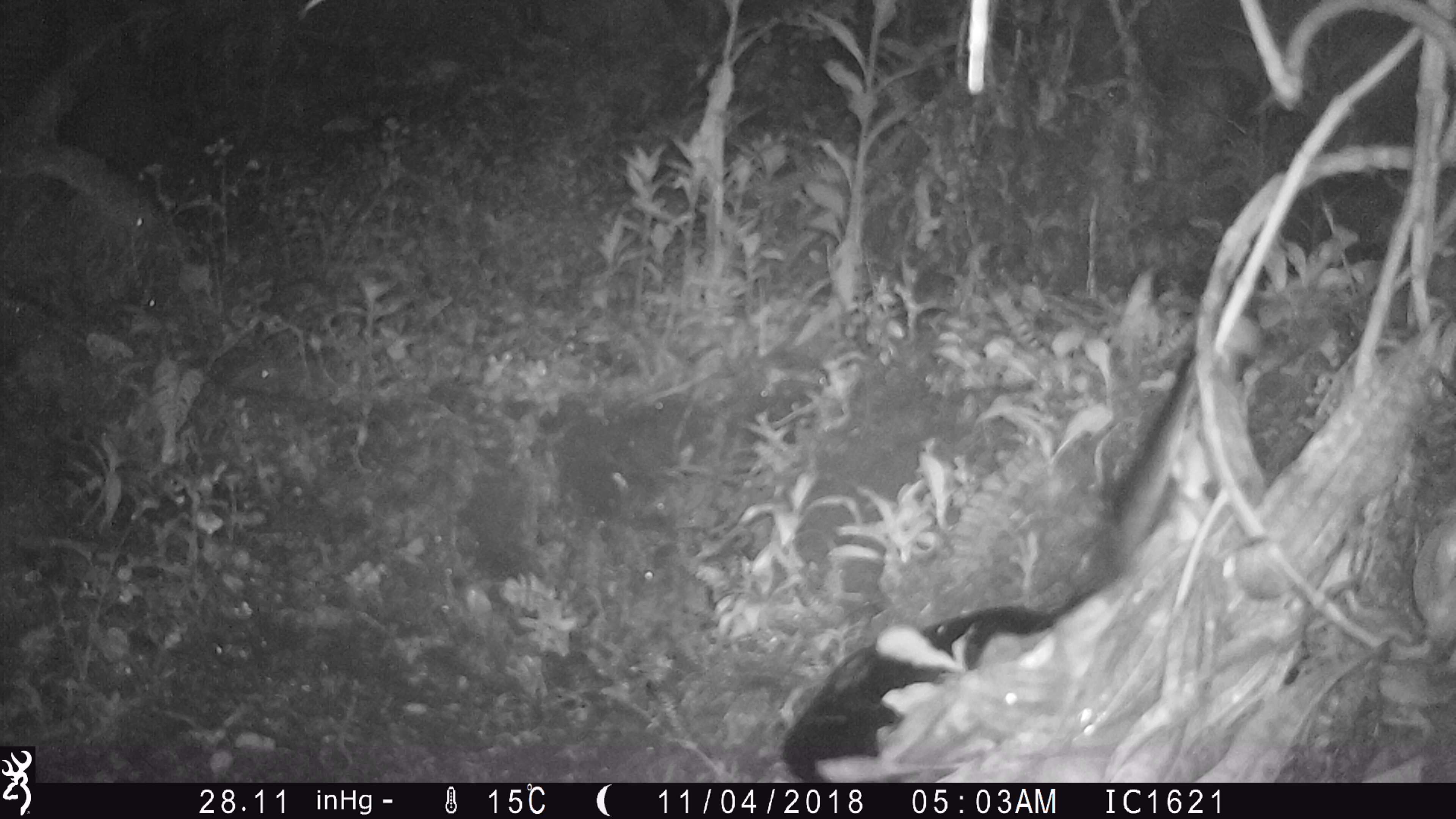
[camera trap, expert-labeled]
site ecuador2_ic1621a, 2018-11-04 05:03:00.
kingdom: Animalia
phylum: Chordata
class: Aves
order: Procellariiformes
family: Procellariidae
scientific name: Procellariidae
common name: petrel chick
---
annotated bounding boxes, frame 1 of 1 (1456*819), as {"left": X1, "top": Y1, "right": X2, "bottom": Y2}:
petrel chick: {"left": 772, "top": 583, "right": 1105, "bottom": 783}